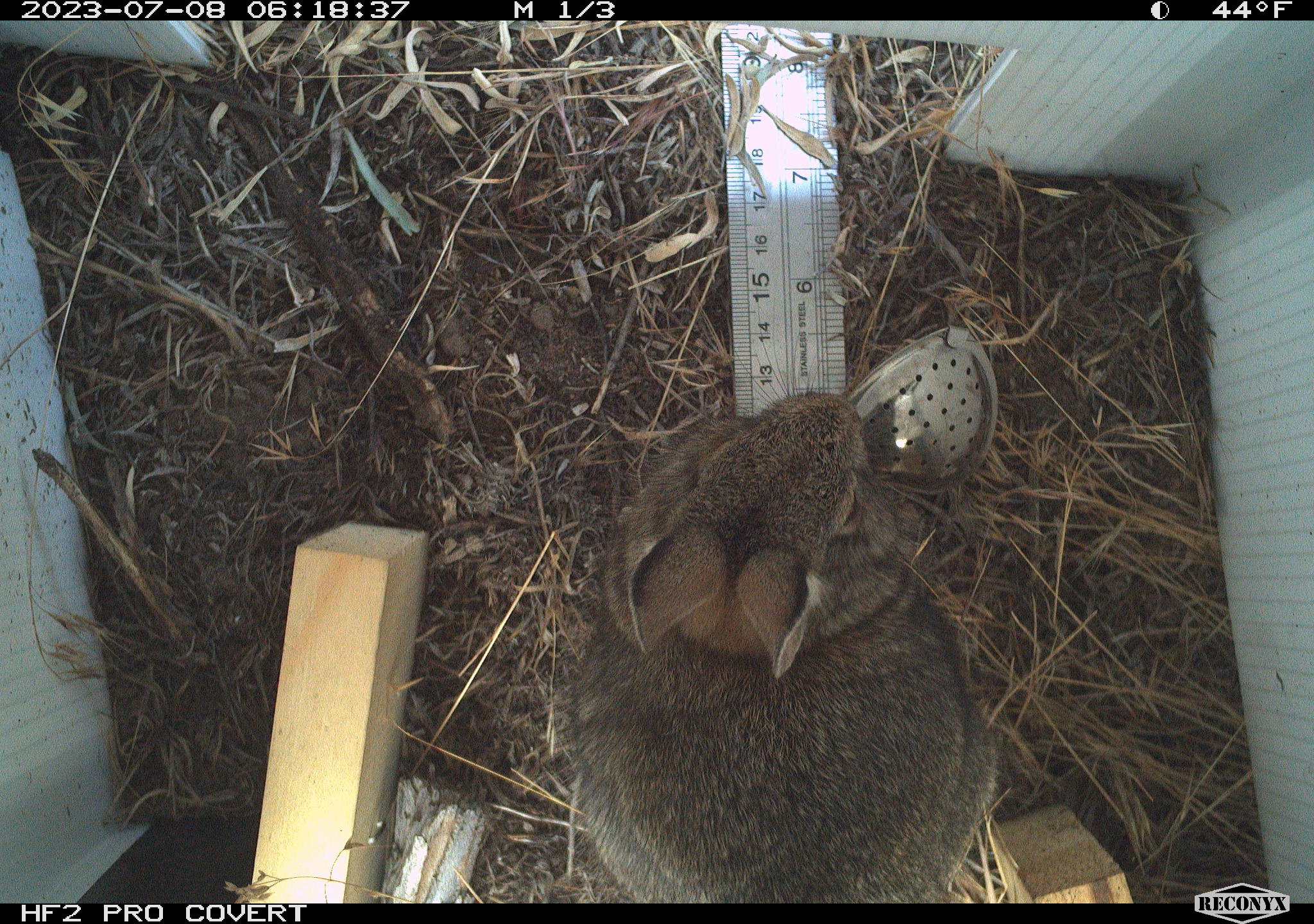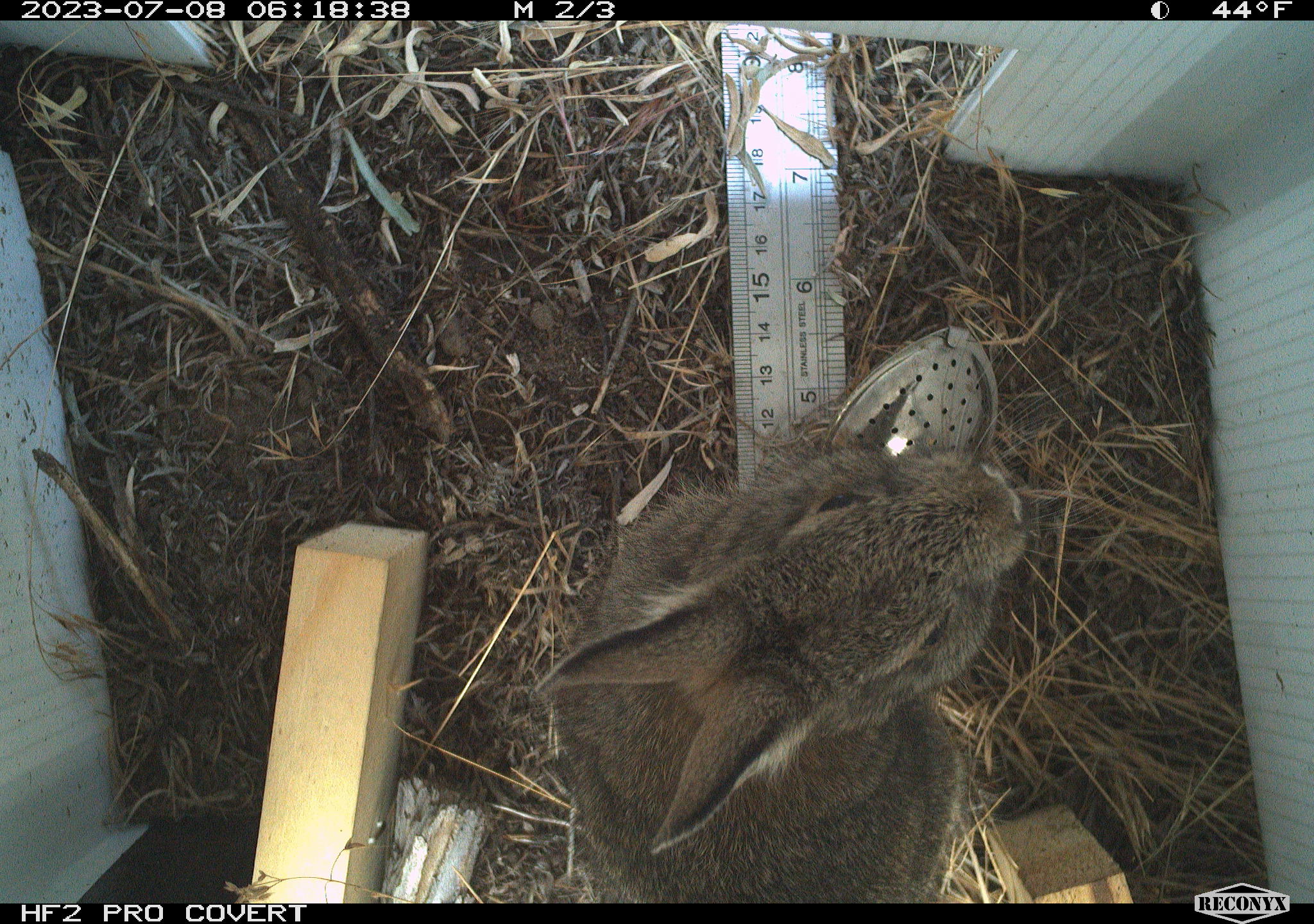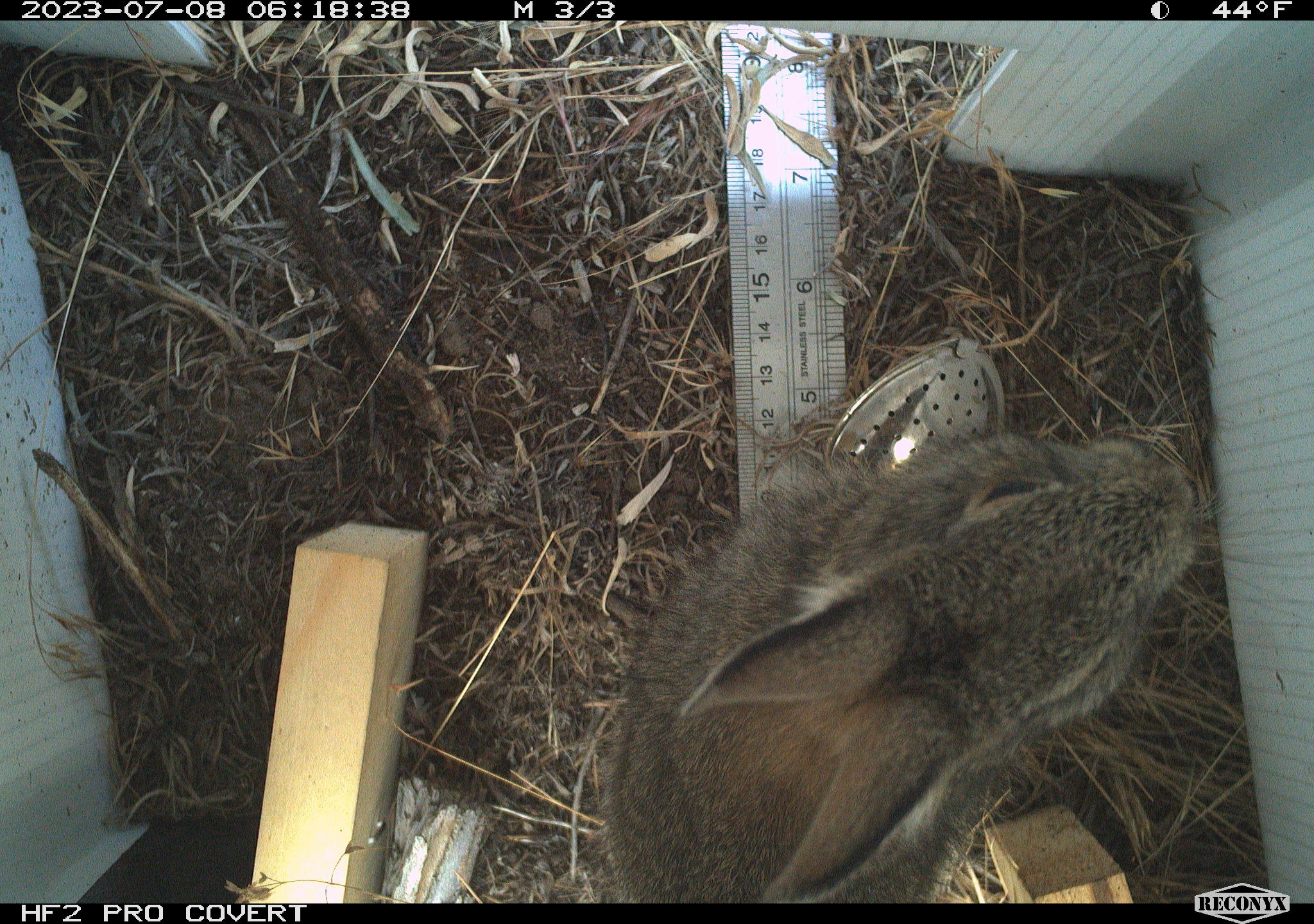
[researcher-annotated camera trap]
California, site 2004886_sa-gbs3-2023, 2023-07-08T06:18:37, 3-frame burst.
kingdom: Animalia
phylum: Chordata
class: Mammalia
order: Lagomorpha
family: Leporidae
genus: Sylvilagus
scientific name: Sylvilagus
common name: cottontail rabbits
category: sylvilagus species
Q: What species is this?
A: Sylvilagus species (cottontail rabbits) (Sylvilagus).